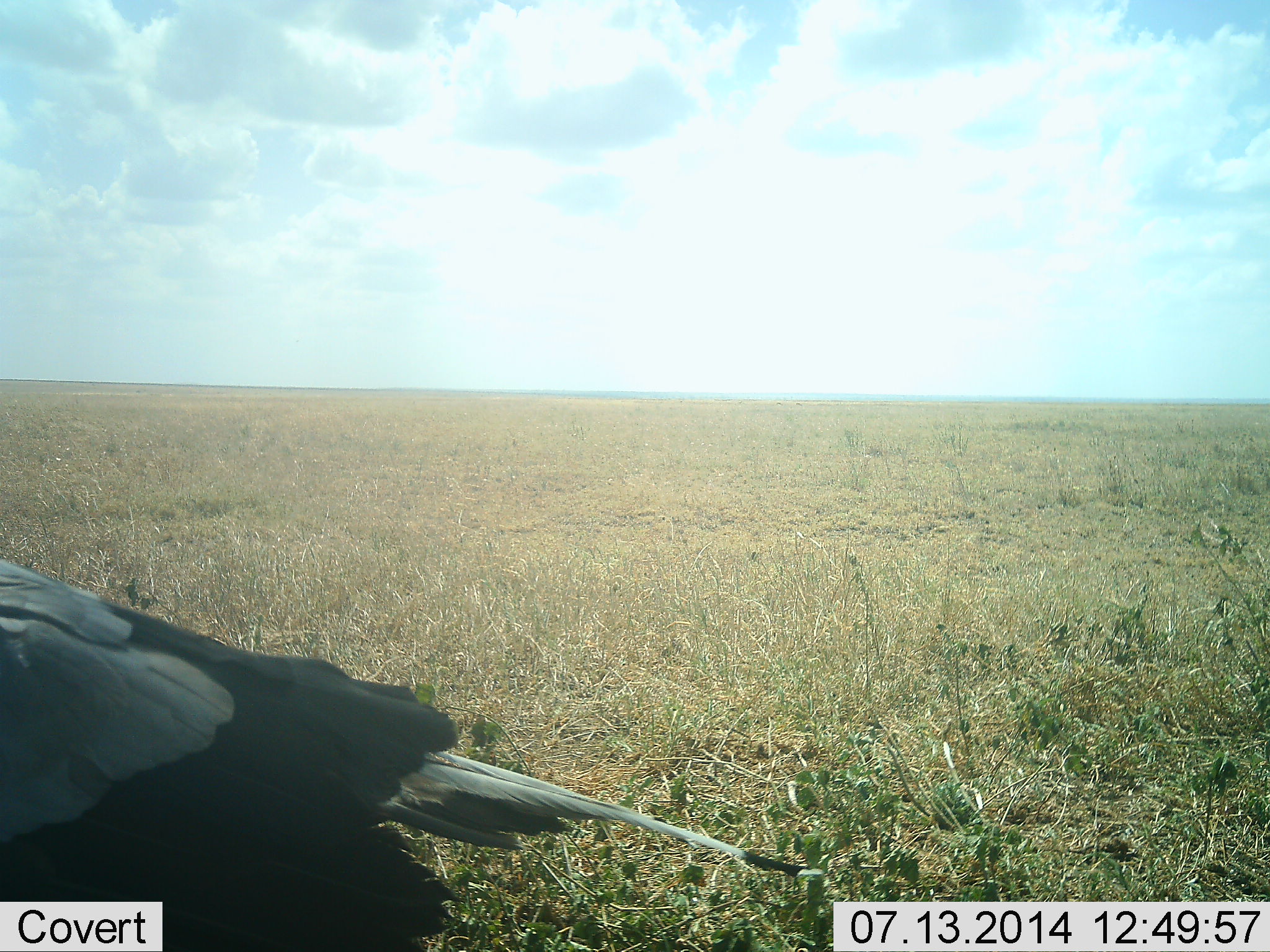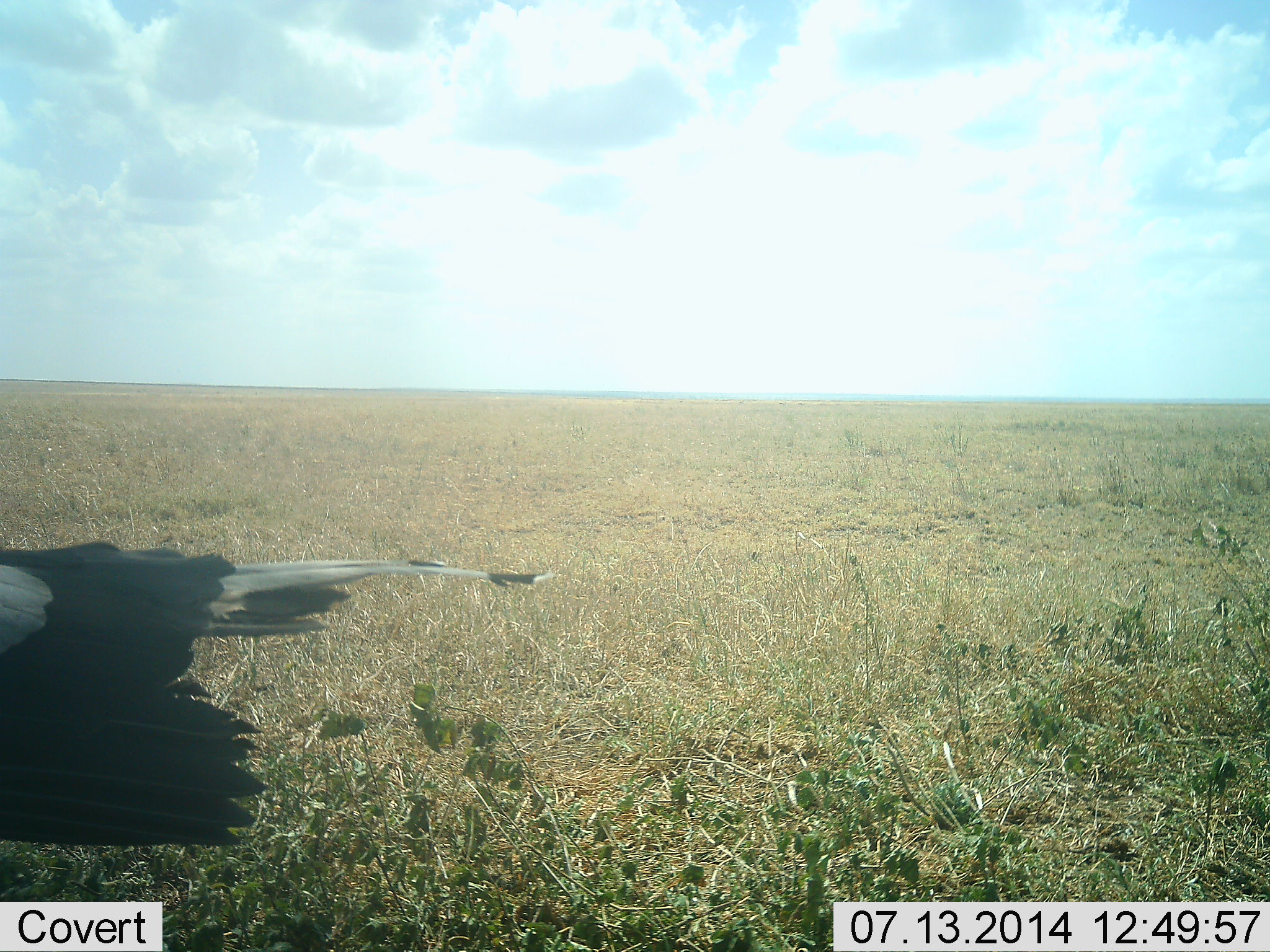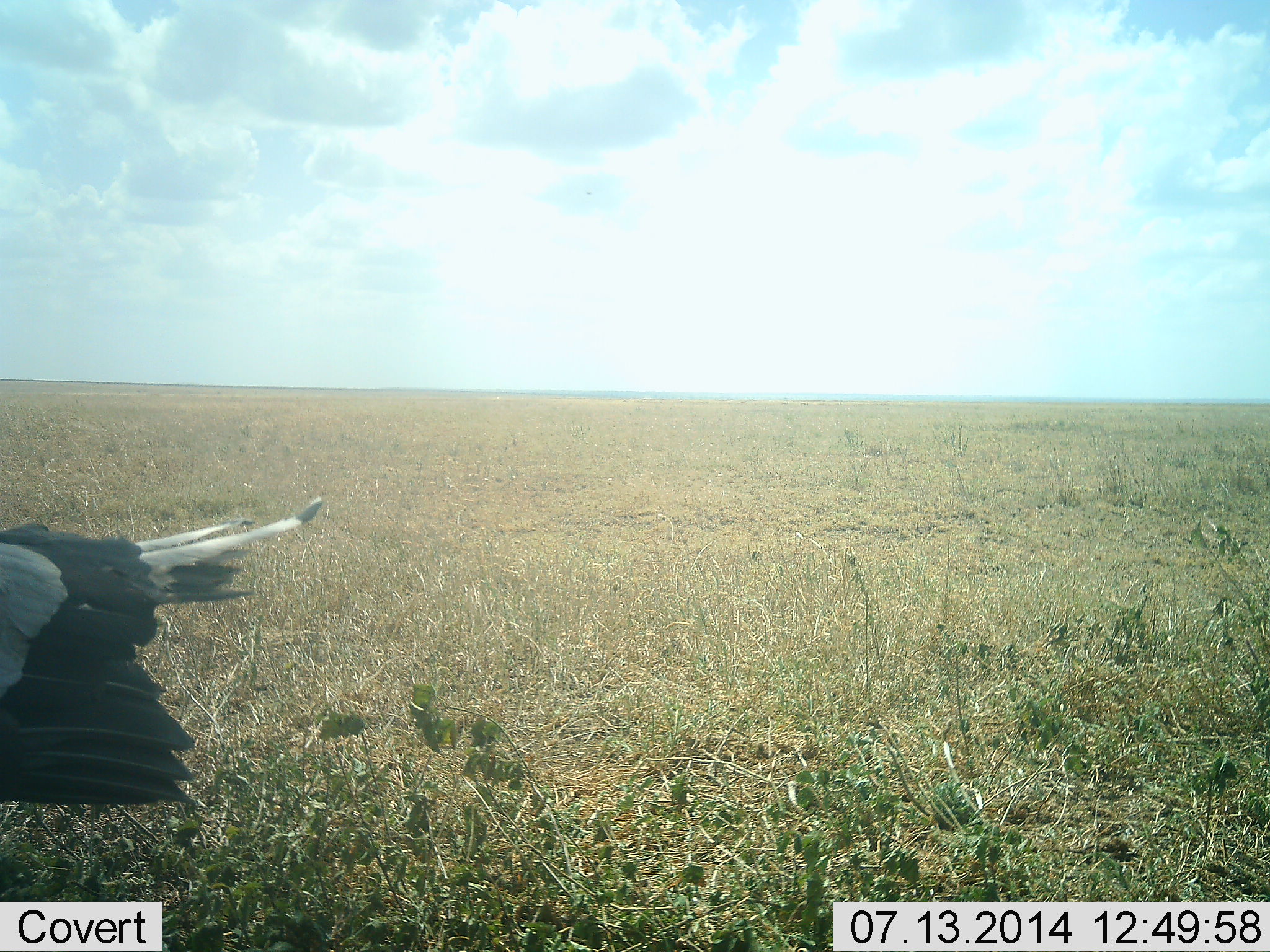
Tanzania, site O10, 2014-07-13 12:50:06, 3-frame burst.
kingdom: Animalia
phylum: Chordata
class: Aves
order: Accipitriformes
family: Sagittariidae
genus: Sagittarius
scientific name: Sagittarius serpentarius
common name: secretary bird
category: secretarybird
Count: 1.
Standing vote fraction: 50%.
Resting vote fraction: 0%.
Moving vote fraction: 60%.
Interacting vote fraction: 0%.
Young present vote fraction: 0%.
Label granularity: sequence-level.